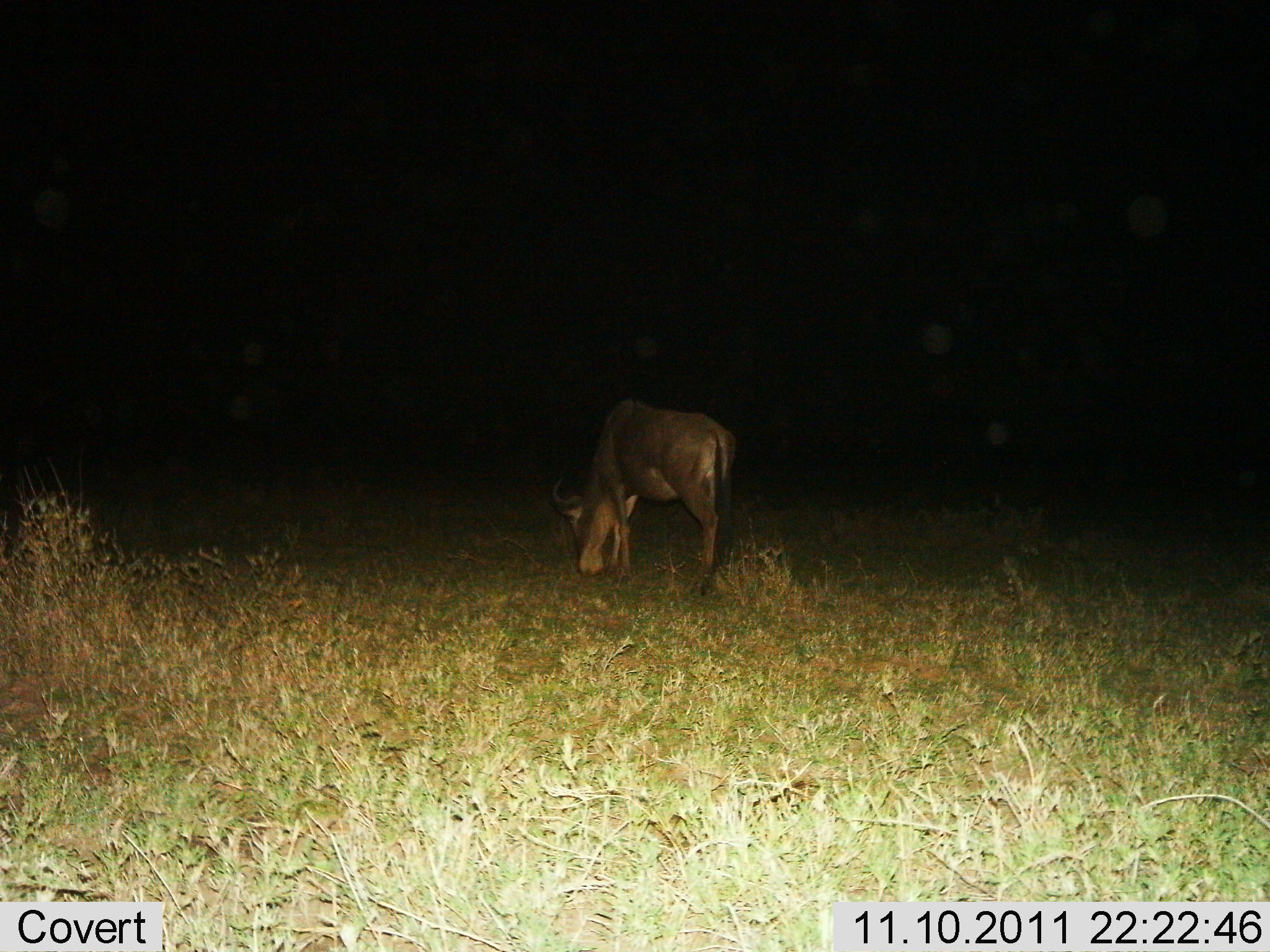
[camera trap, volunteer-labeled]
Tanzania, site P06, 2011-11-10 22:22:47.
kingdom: Animalia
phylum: Chordata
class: Mammalia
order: Artiodactyla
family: Bovidae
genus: Connochaetes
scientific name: Connochaetes taurinus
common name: blue wildebeest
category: wildebeest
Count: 1.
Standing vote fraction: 30%.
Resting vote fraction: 0%.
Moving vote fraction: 0%.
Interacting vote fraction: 0%.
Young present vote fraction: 0%.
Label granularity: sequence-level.